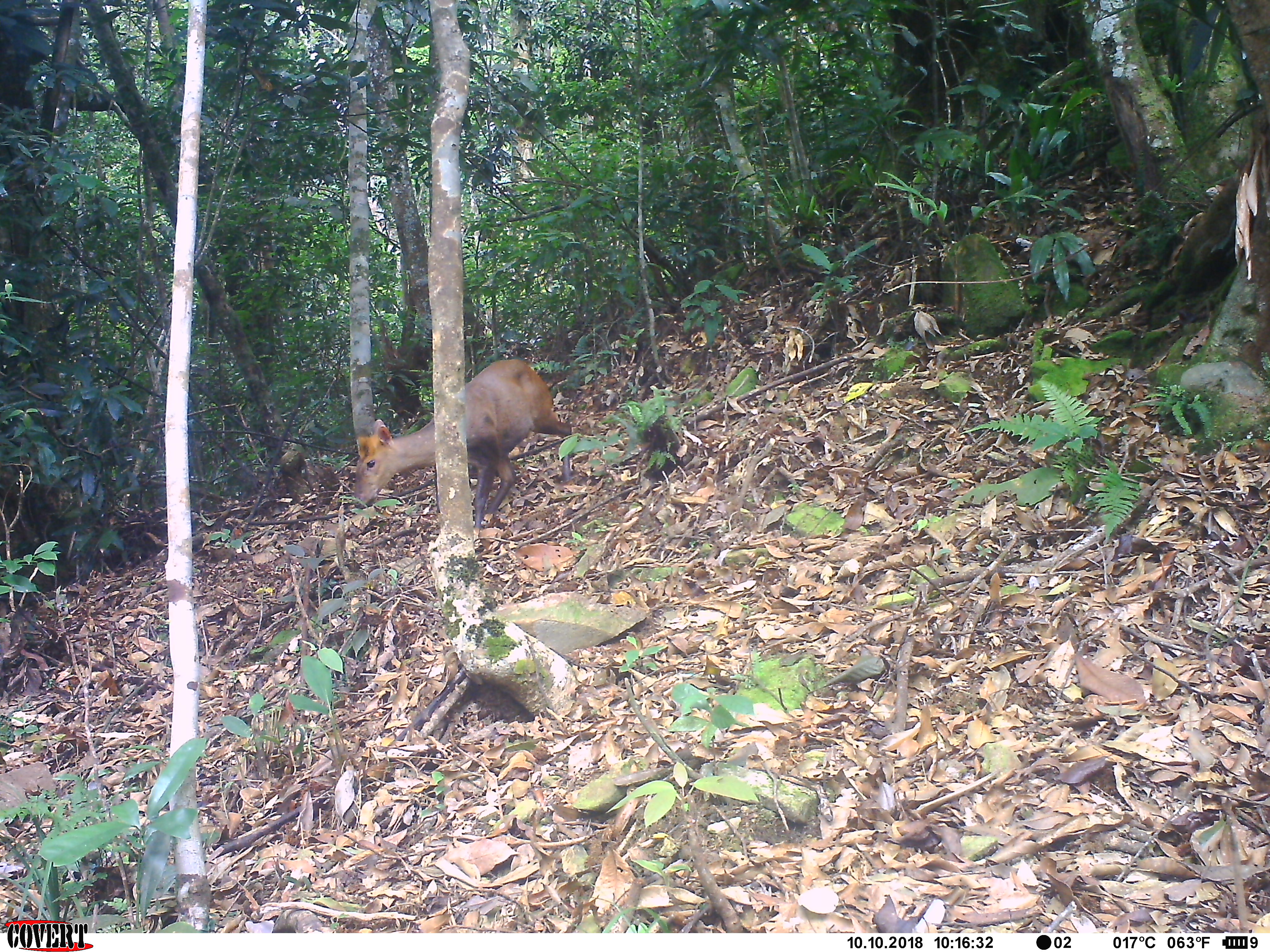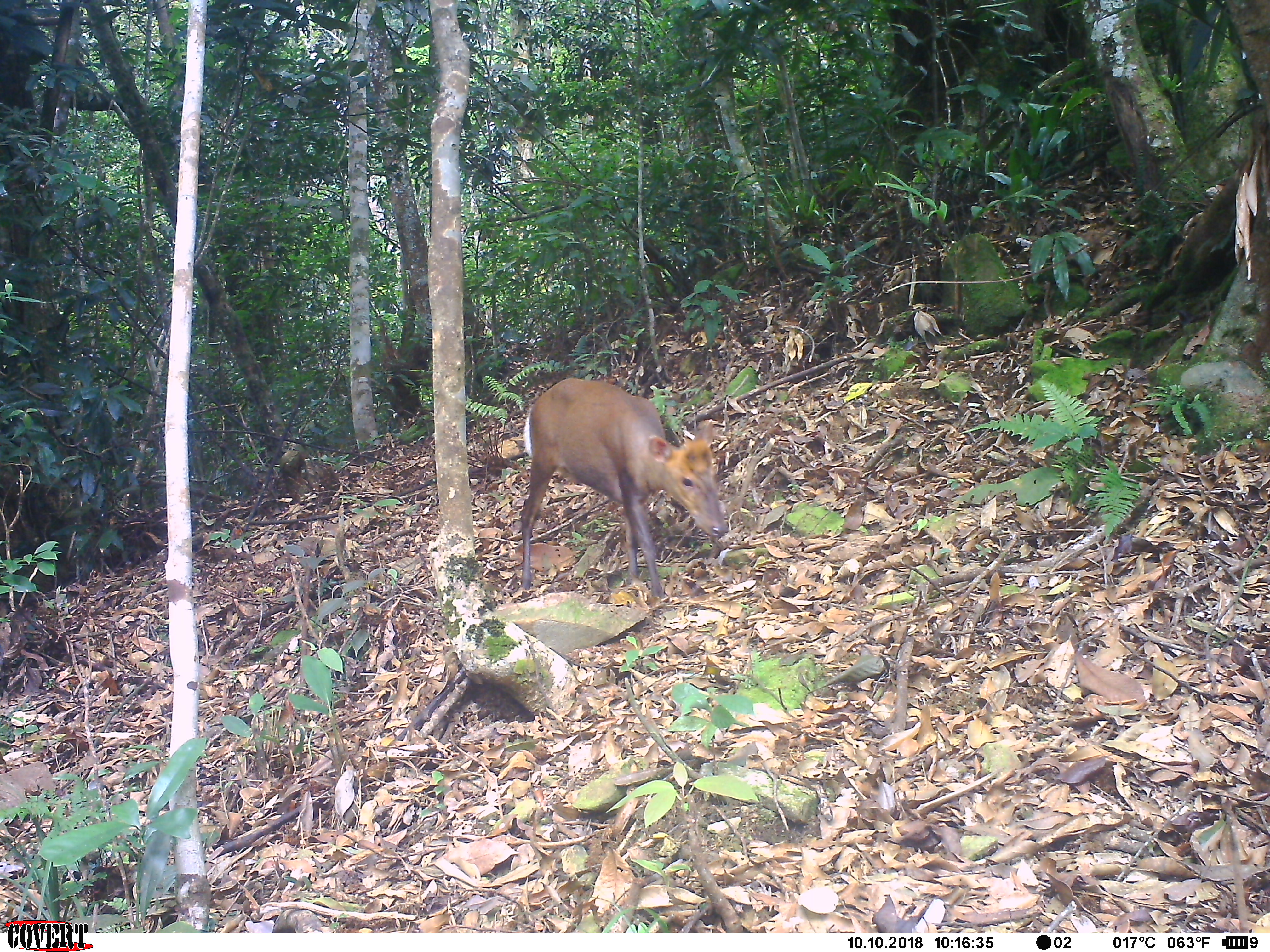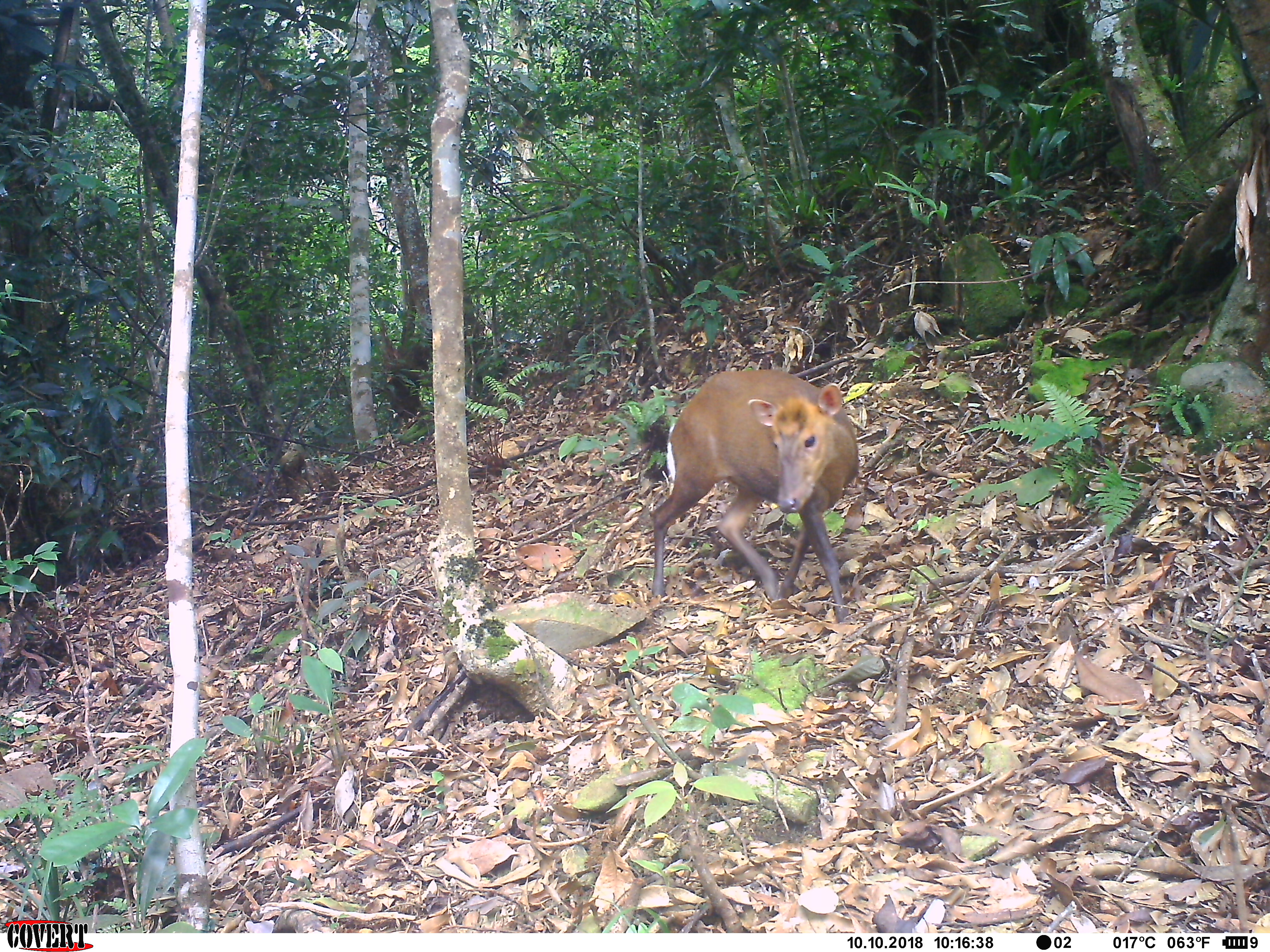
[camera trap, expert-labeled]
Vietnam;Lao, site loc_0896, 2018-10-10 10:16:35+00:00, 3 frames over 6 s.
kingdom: Animalia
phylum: Chordata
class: Mammalia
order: Artiodactyla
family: Cervidae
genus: Muntiacus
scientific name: Muntiacus rooseveltorum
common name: roosevelt's muntjac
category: roosevelts muntjac group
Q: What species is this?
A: Roosevelts muntjac group (roosevelt's muntjac) (Muntiacus rooseveltorum).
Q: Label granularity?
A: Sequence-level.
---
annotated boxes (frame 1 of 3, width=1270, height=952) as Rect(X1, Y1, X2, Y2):
roosevelts muntjac group: Rect(352, 358, 572, 535)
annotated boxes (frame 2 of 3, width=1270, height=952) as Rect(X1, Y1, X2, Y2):
roosevelts muntjac group: Rect(518, 376, 728, 599)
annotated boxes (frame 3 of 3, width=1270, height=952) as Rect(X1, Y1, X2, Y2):
roosevelts muntjac group: Rect(649, 368, 859, 622)